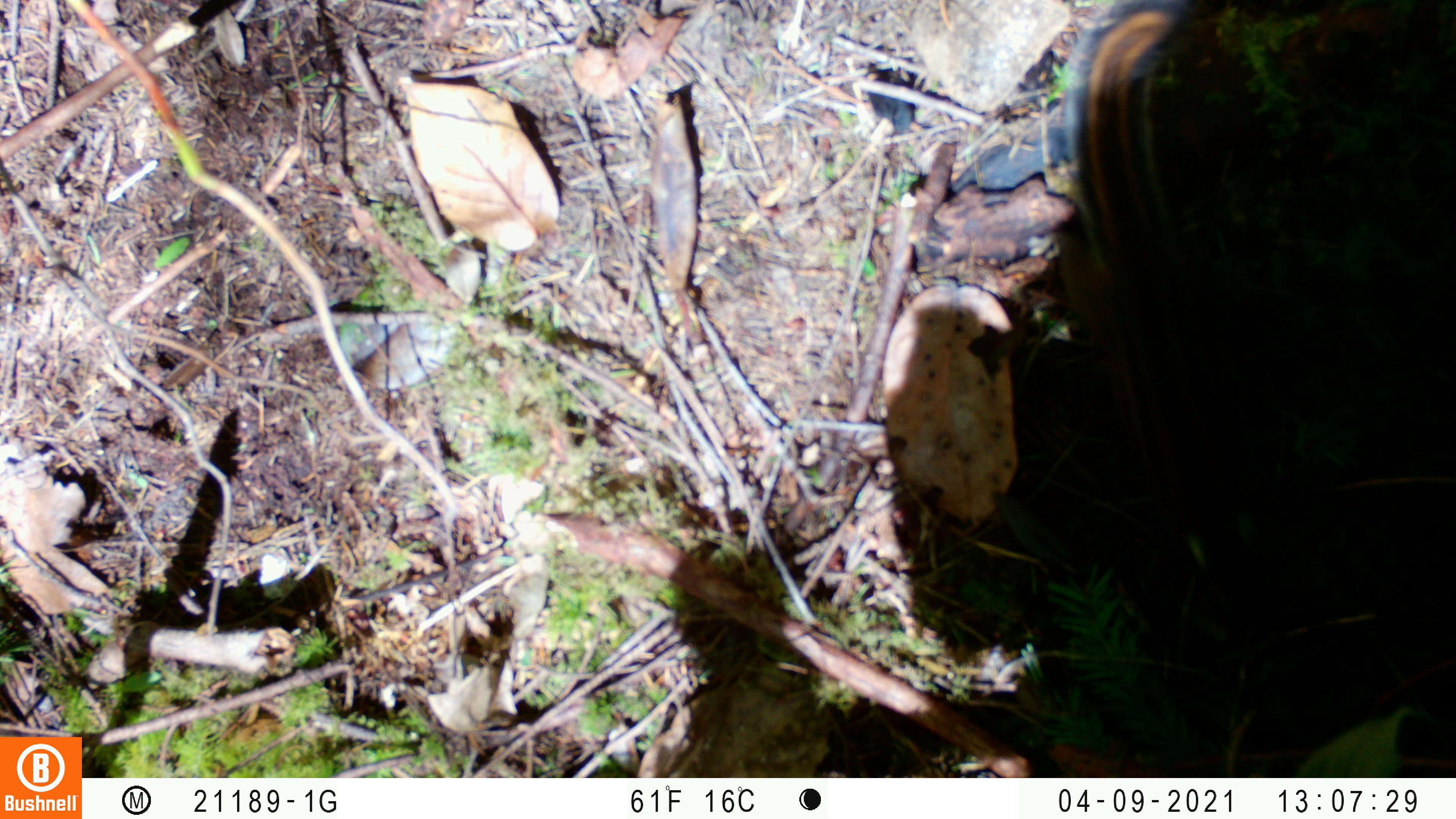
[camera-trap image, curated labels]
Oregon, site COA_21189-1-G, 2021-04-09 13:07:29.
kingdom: Animalia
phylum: Chordata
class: Mammalia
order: Rodentia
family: Sciuridae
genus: Neotamias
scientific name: Neotamias townsendii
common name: townsend's chipmunk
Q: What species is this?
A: Townsend's chipmunk (Neotamias townsendii).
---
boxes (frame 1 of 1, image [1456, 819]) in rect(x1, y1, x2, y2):
townsend's chipmunk: rect(1046, 2, 1280, 605)